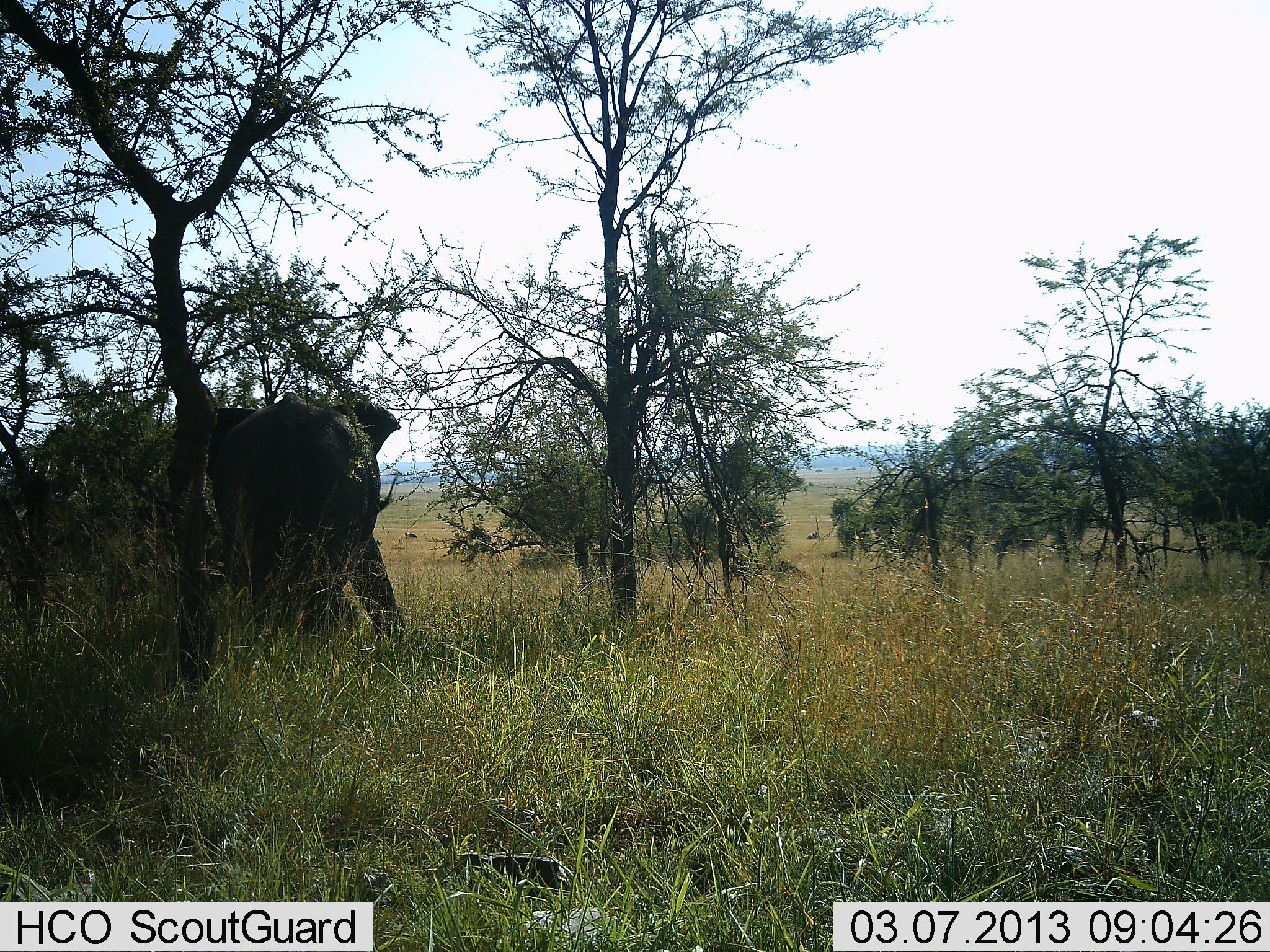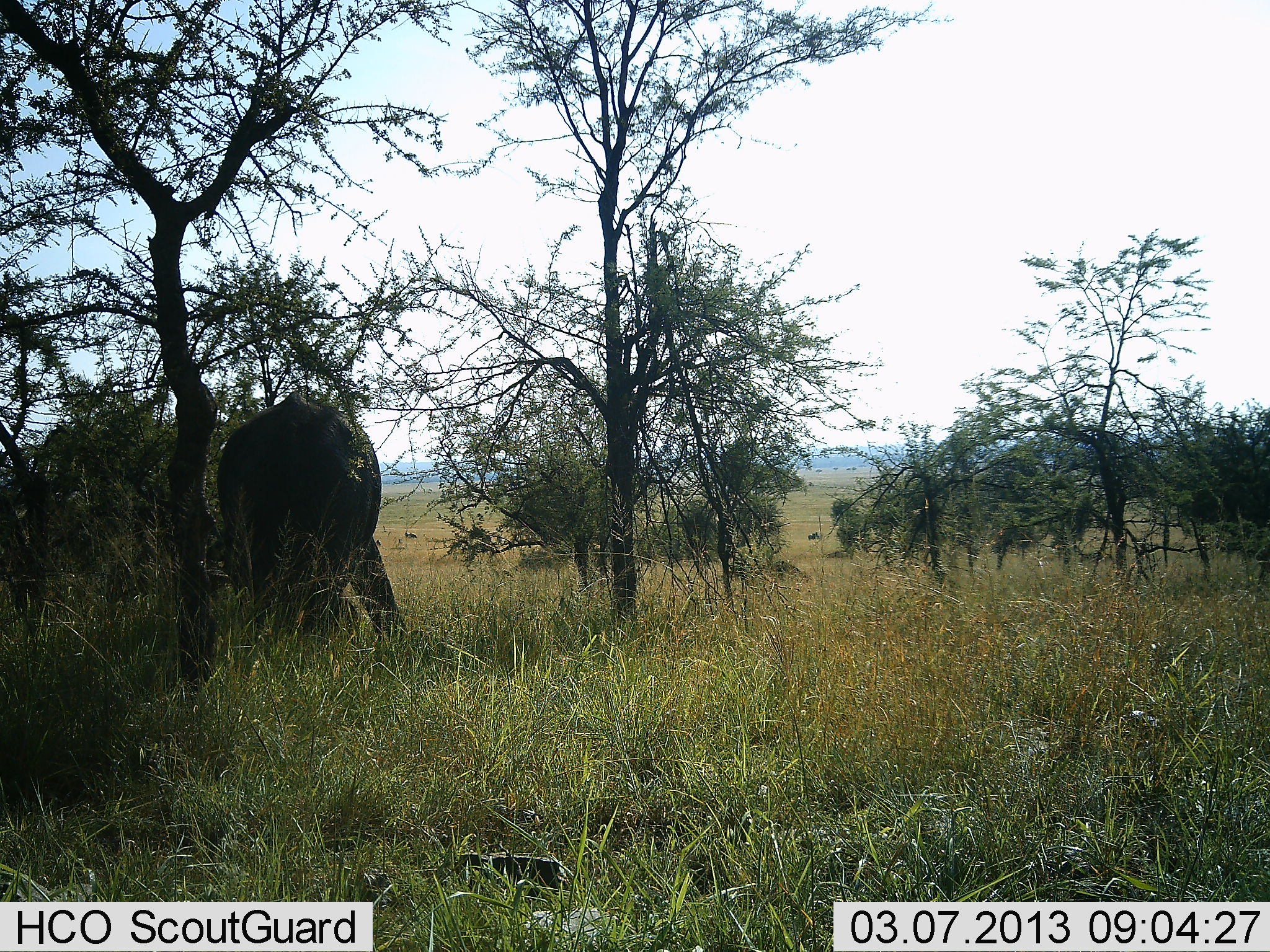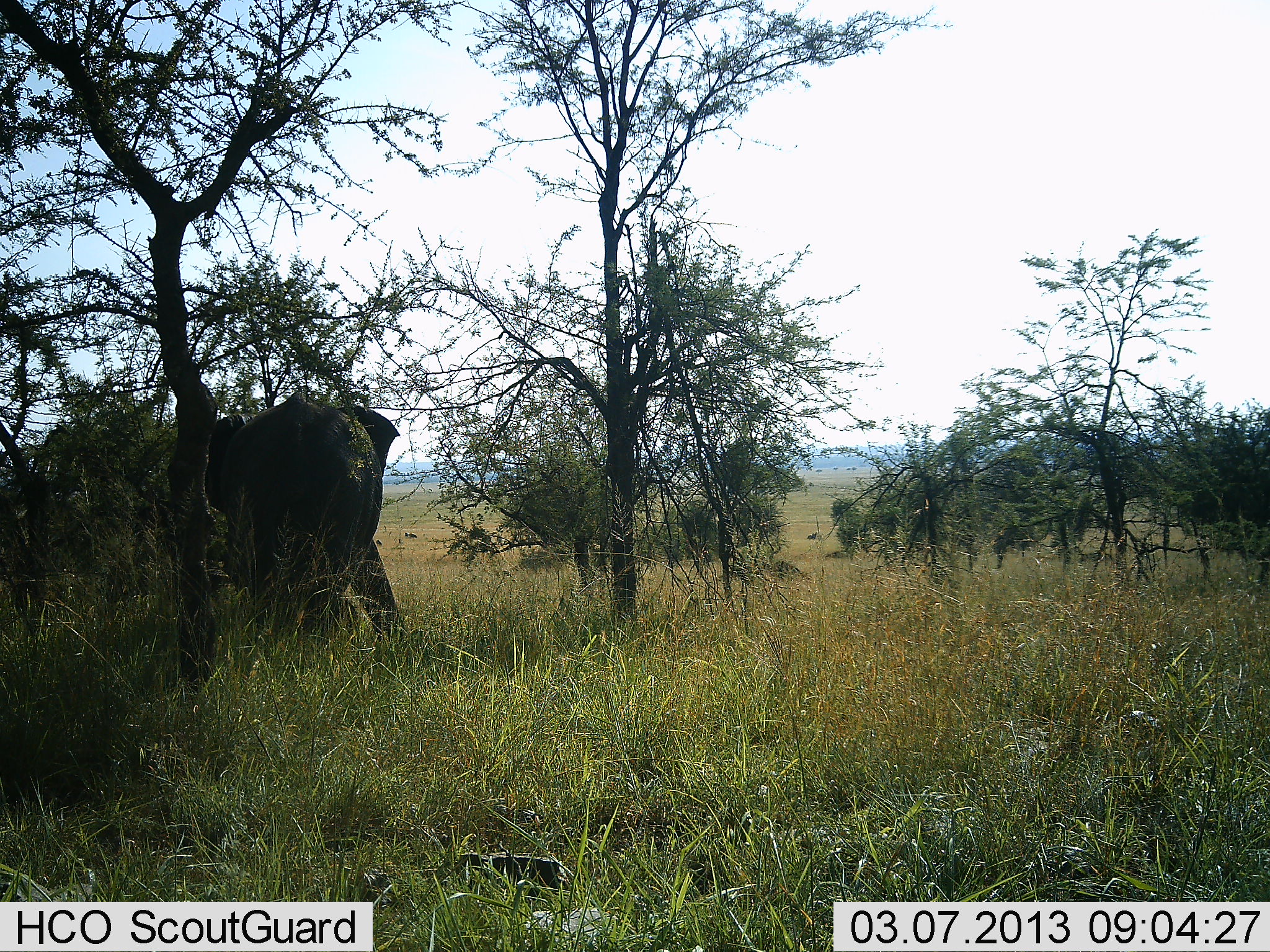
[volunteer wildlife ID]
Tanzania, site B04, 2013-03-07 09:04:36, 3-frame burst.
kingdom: Animalia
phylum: Chordata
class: Mammalia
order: Proboscidea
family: Elephantidae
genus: Loxodonta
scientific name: Loxodonta africana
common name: african bush elephant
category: elephant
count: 1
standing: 88%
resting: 0%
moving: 0%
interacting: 0%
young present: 0%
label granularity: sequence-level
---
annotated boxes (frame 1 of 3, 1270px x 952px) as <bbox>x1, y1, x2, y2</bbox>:
animal: <bbox>206, 393, 406, 649</bbox>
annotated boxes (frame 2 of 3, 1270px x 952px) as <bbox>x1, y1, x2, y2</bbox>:
animal: <bbox>216, 392, 406, 649</bbox>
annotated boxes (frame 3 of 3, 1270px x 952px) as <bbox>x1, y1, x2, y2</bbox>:
animal: <bbox>203, 392, 406, 649</bbox>